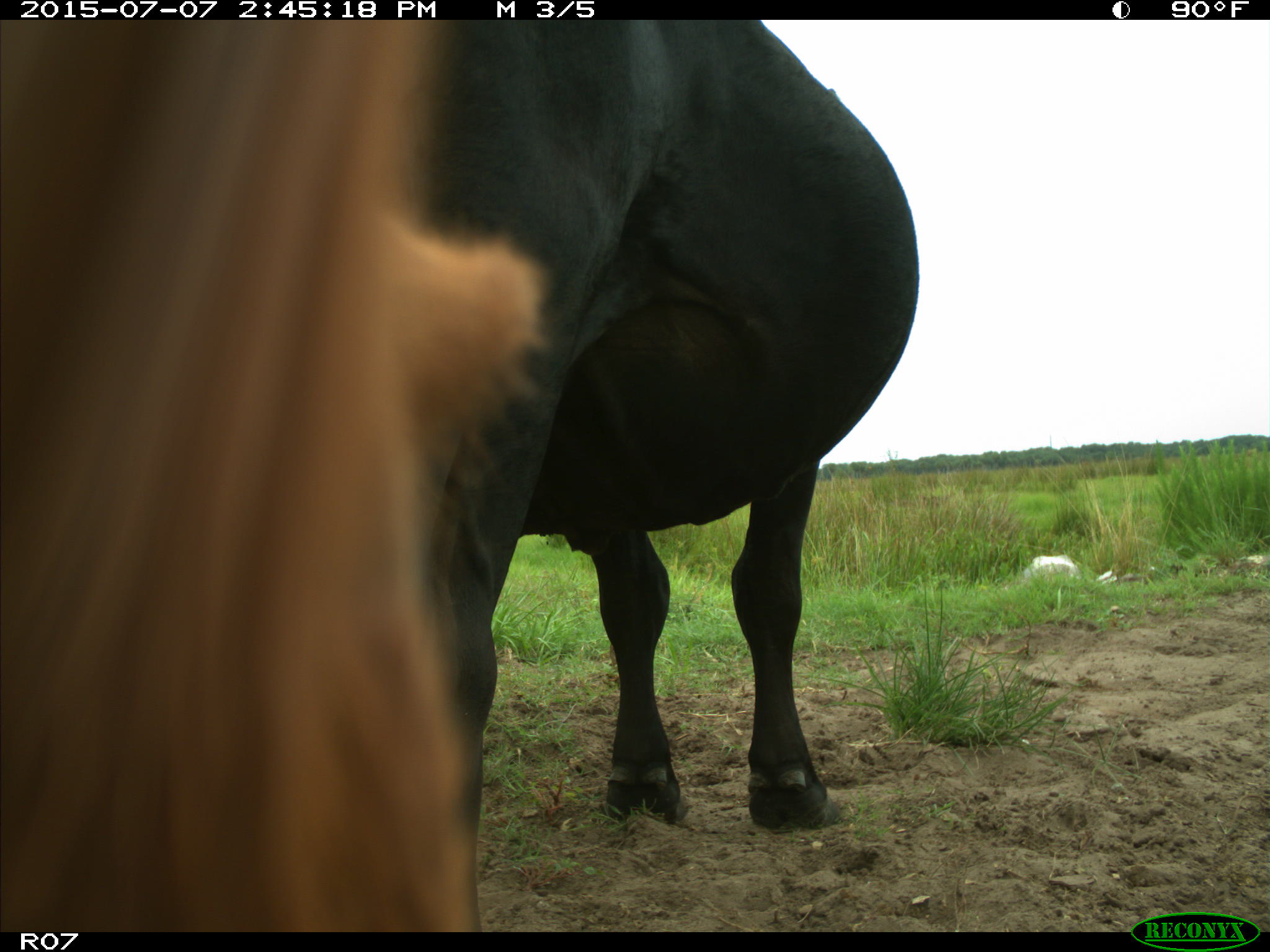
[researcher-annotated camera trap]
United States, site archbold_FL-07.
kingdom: Animalia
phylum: Chordata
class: Mammalia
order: Artiodactyla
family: Bovidae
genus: Bos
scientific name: Bos taurus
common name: domestic cow